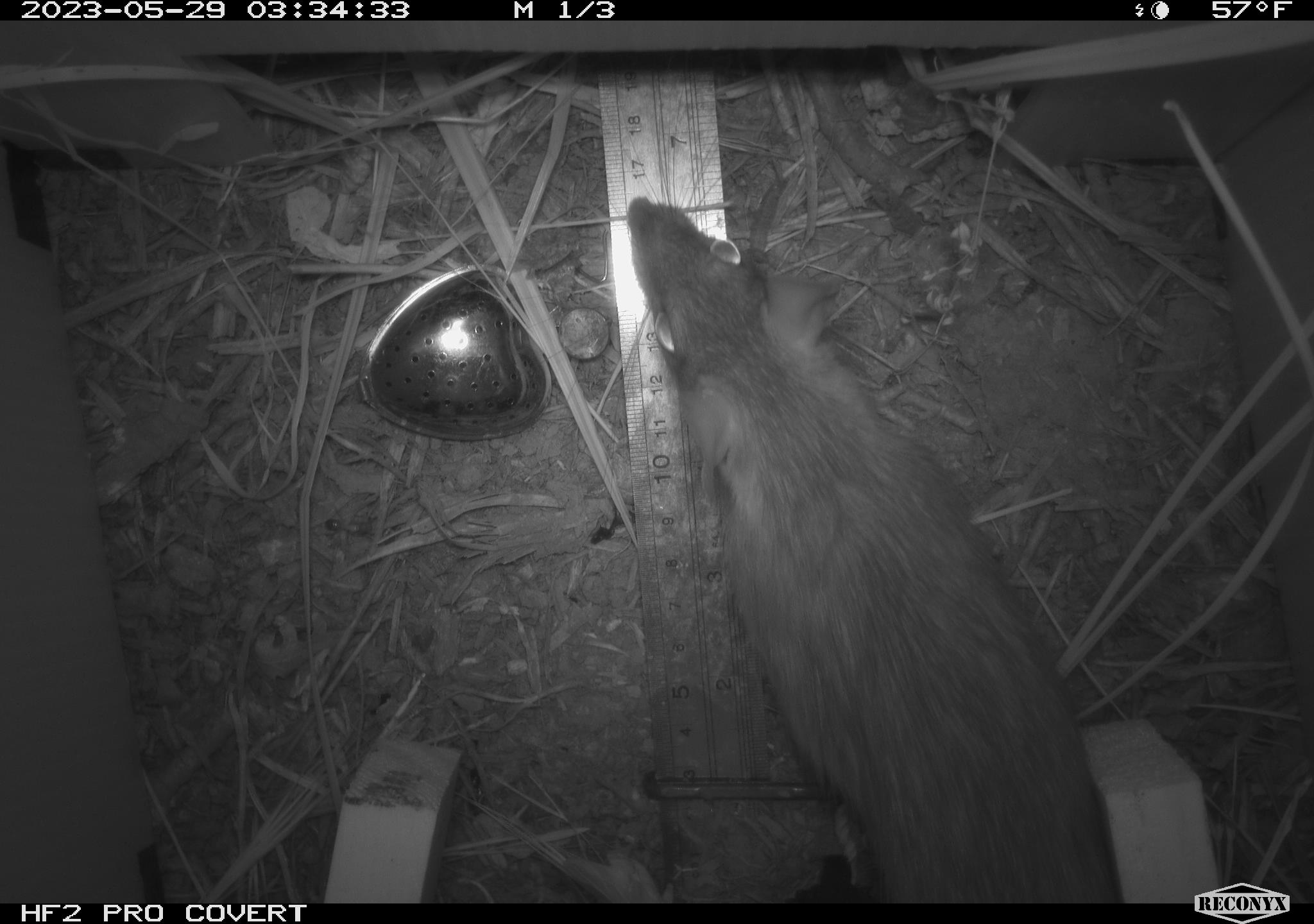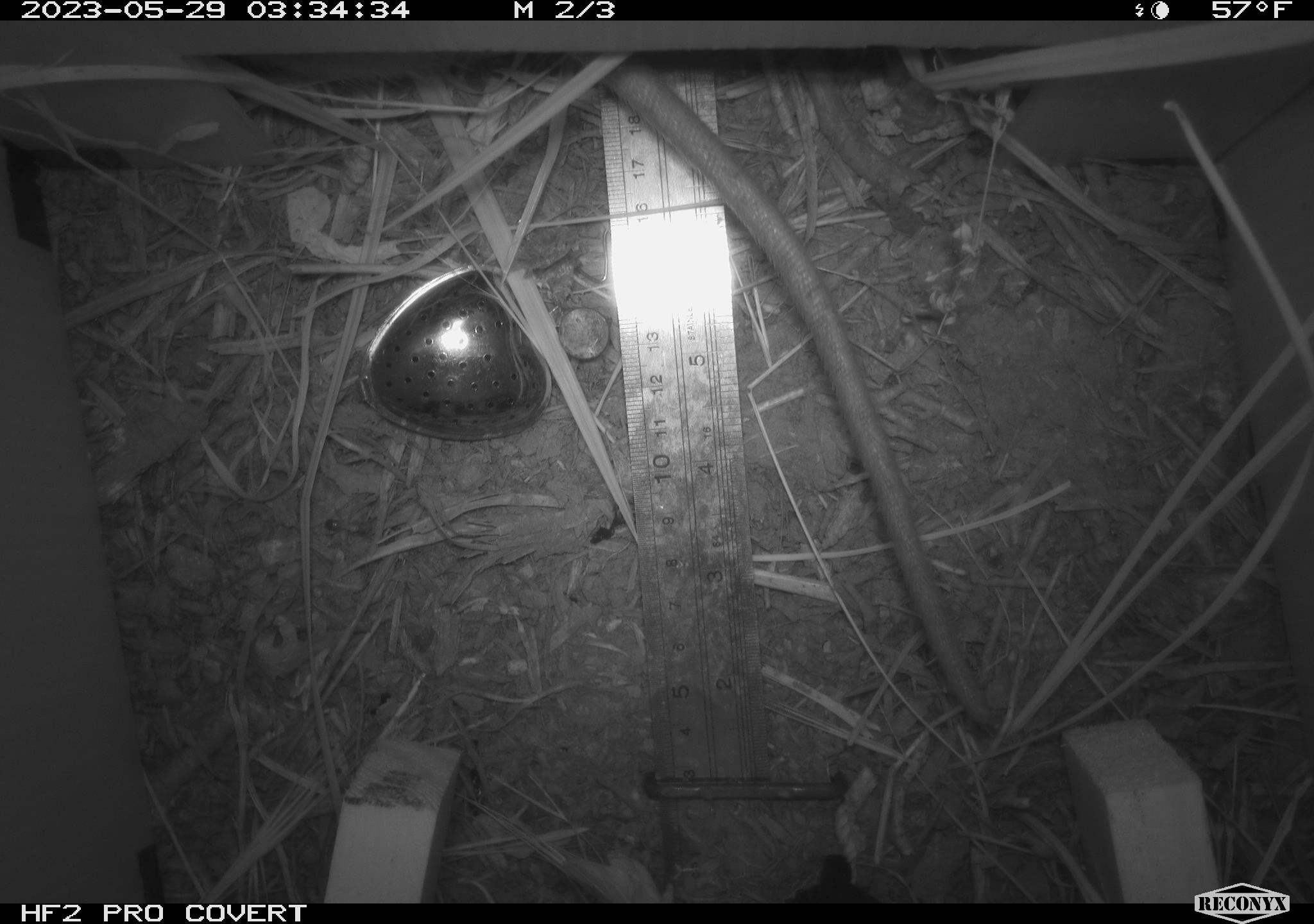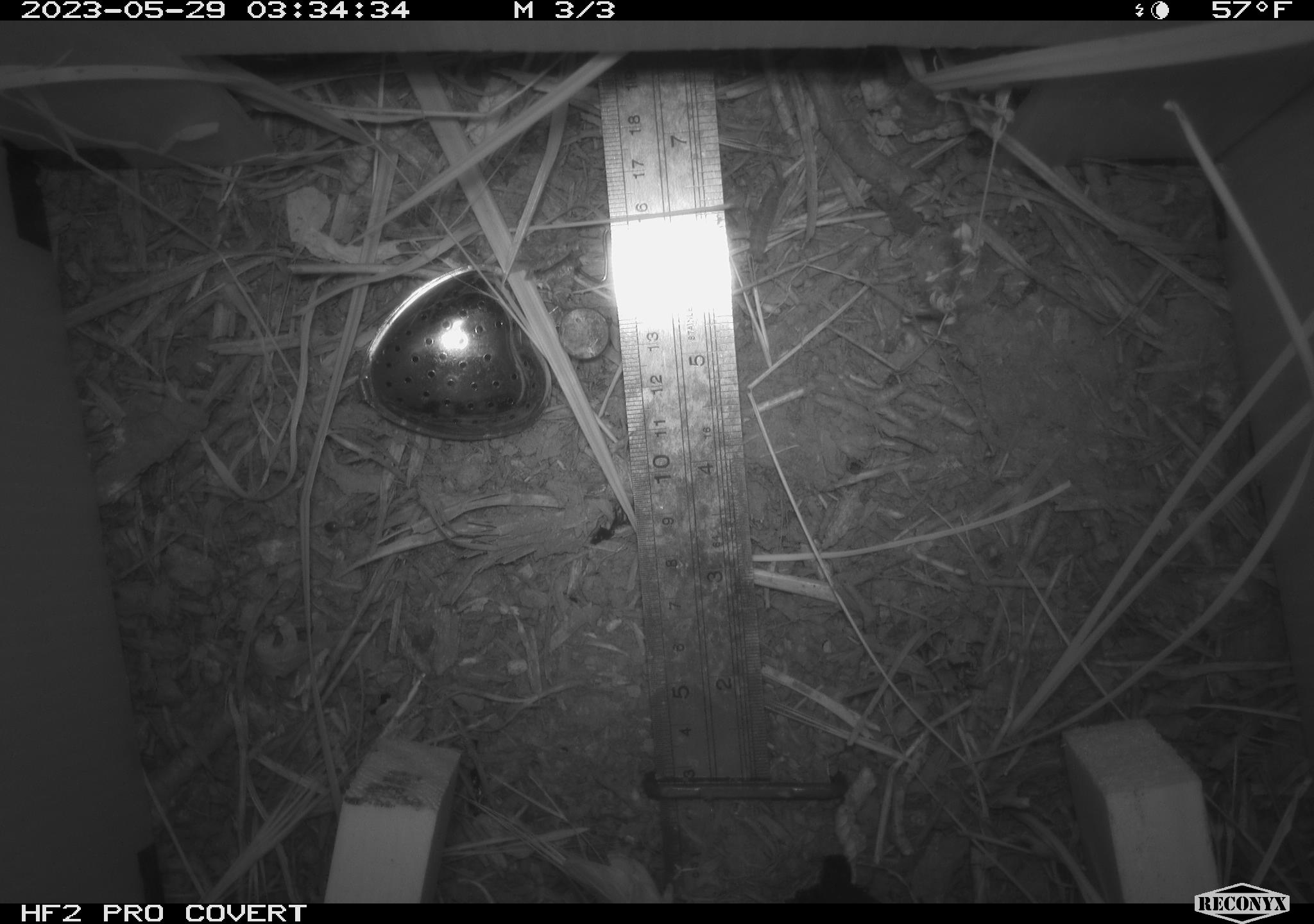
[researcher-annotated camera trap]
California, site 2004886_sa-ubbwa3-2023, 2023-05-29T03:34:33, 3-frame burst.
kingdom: Animalia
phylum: Chordata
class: Mammalia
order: Rodentia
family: Muridae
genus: Rattus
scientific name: Rattus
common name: rat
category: rattus species